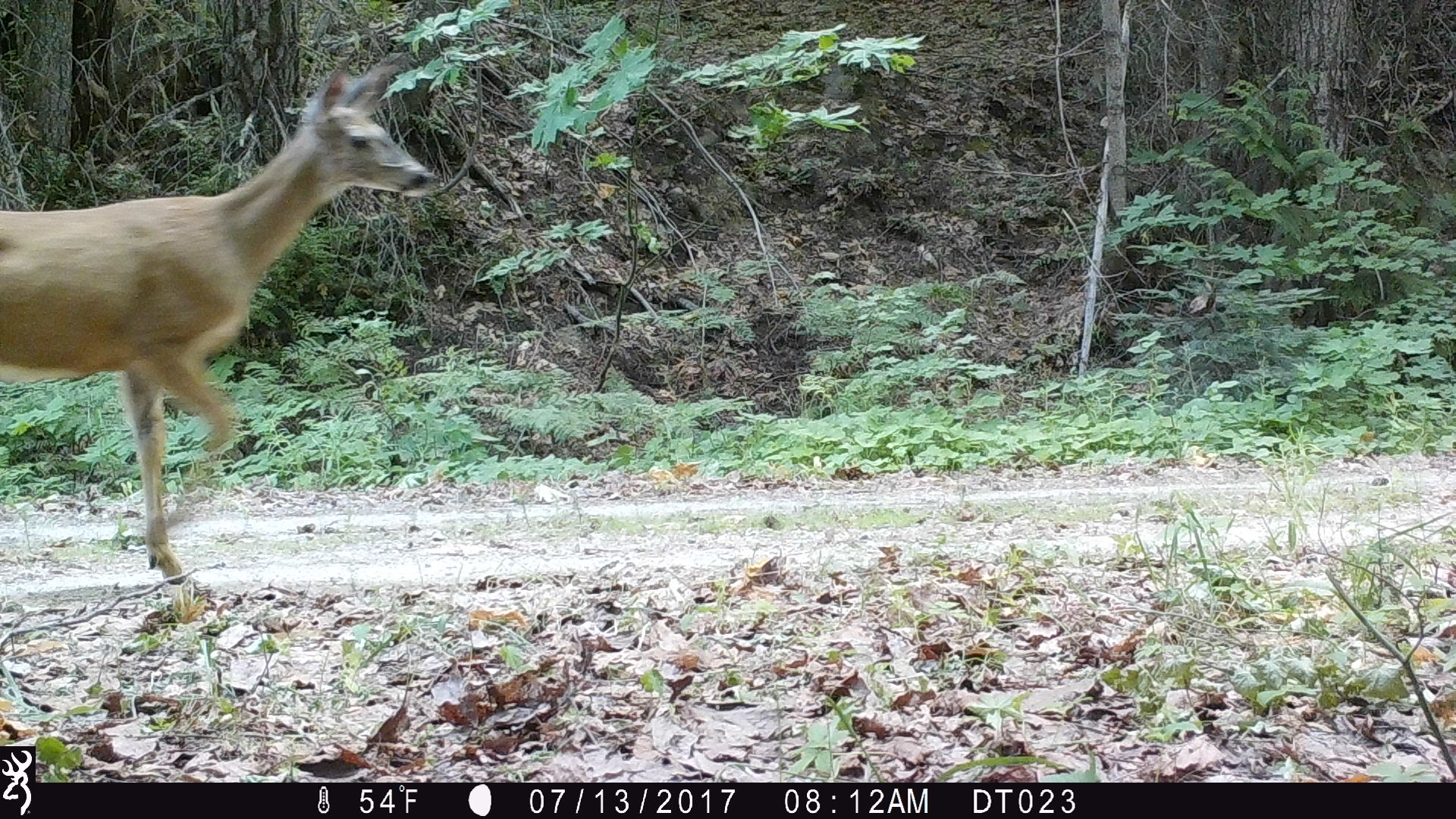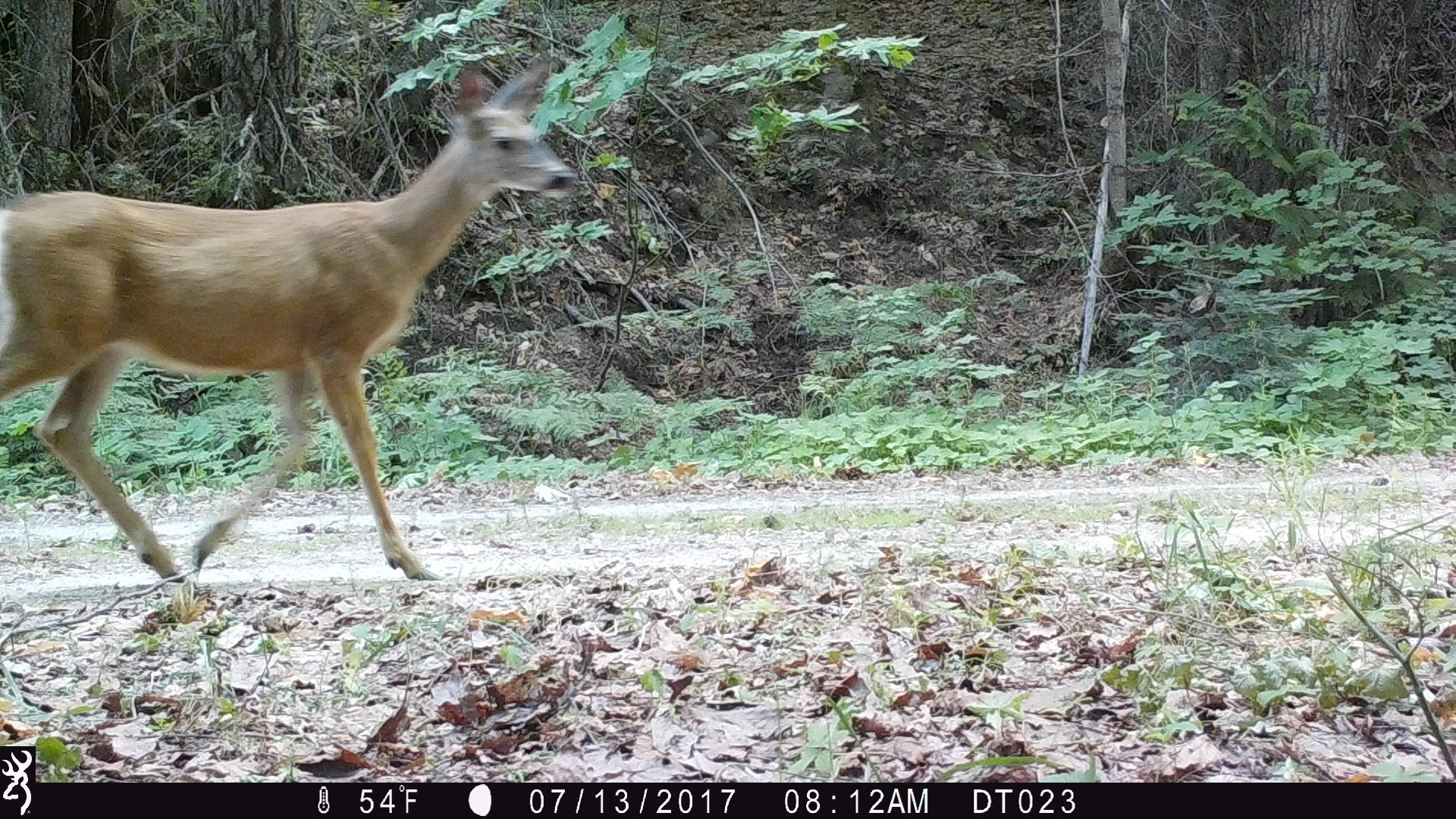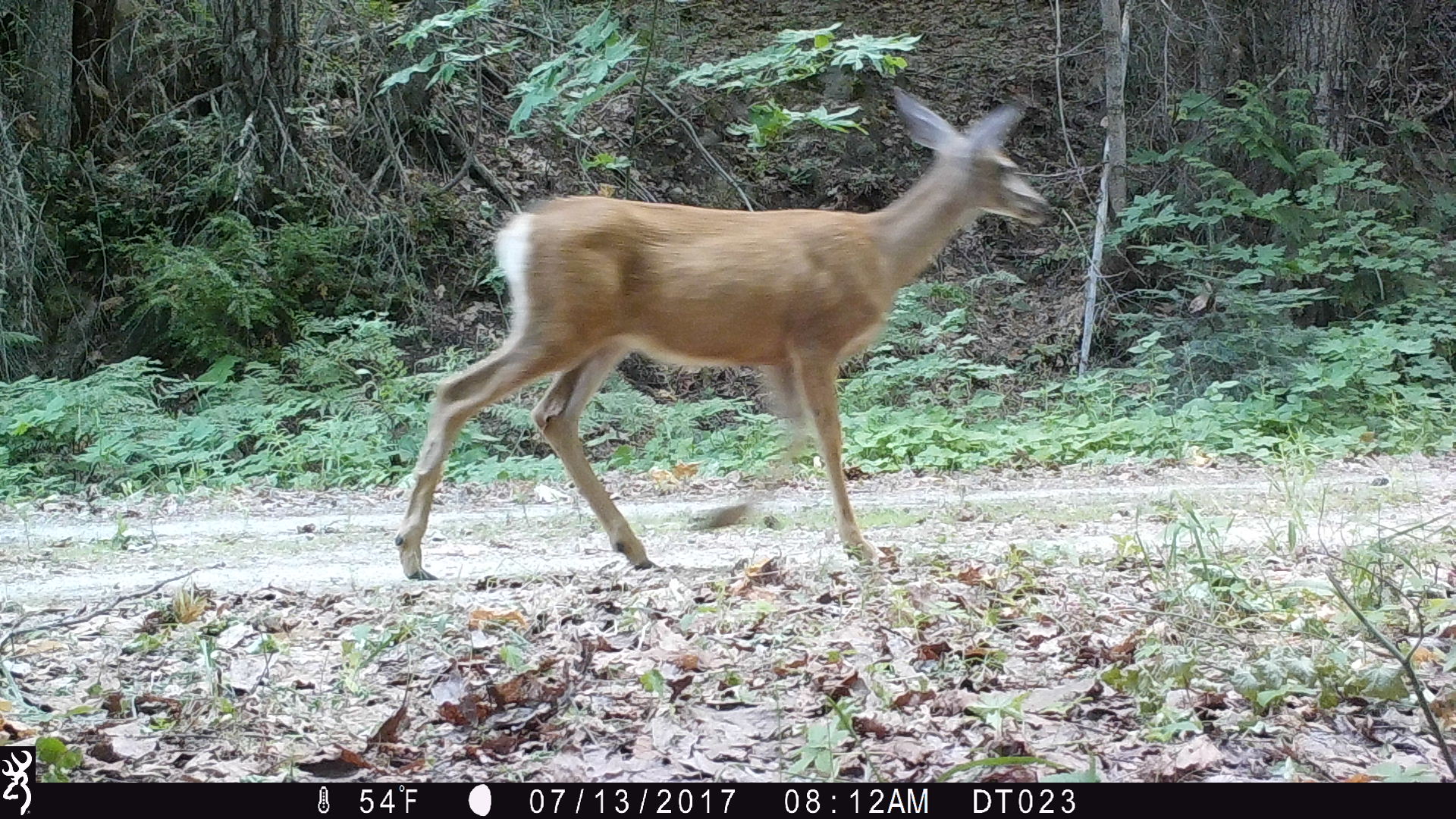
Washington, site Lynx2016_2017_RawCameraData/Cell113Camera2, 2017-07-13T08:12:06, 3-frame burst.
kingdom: Animalia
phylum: Chordata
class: Mammalia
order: Artiodactyla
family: Cervidae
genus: Odocoileus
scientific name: Odocoileus hemionus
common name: mule deer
Odocoileus hemionus (mule deer). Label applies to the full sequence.